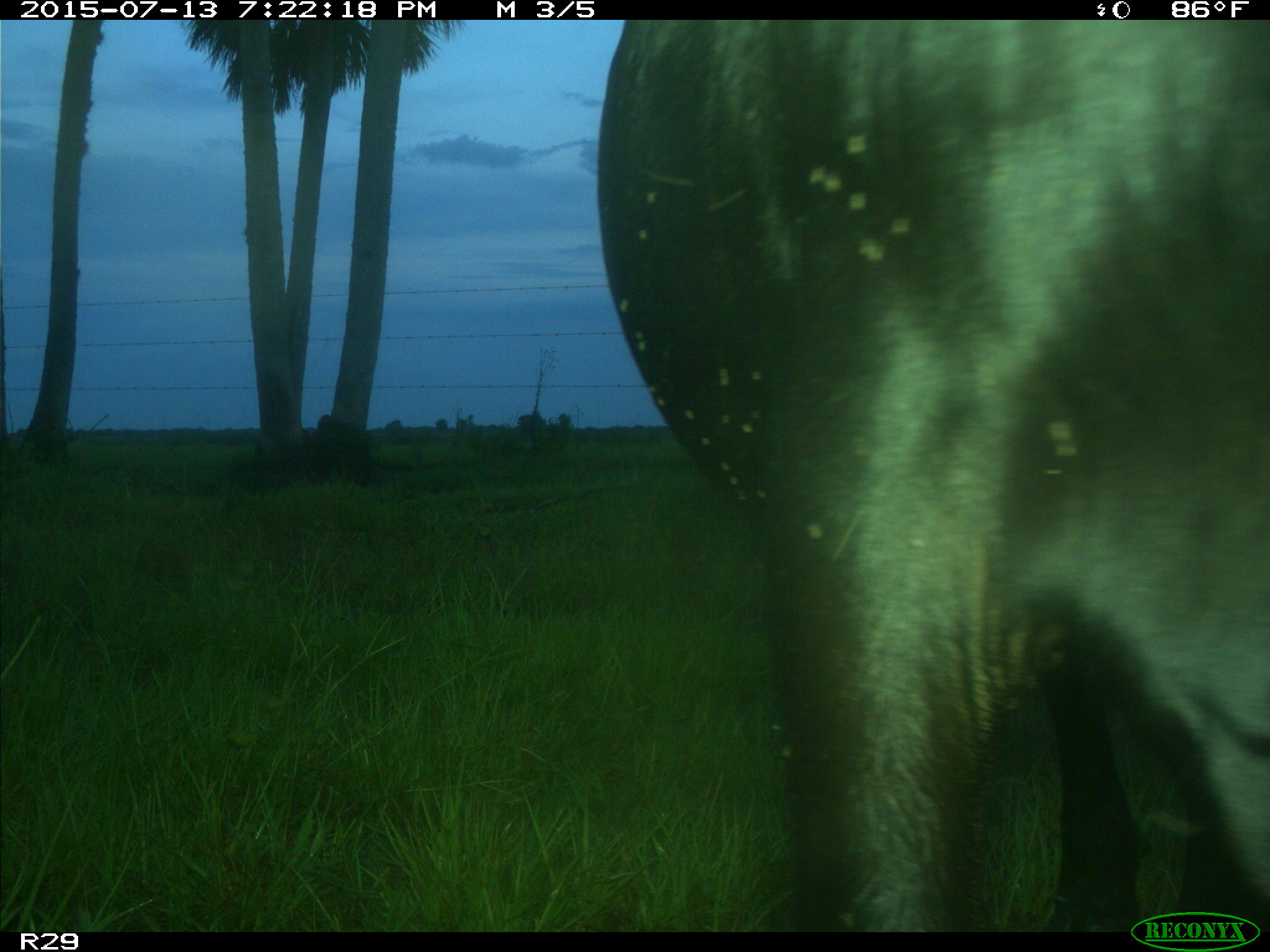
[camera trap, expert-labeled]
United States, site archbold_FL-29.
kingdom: Animalia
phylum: Chordata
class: Mammalia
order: Artiodactyla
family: Bovidae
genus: Bos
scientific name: Bos taurus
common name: domestic cow